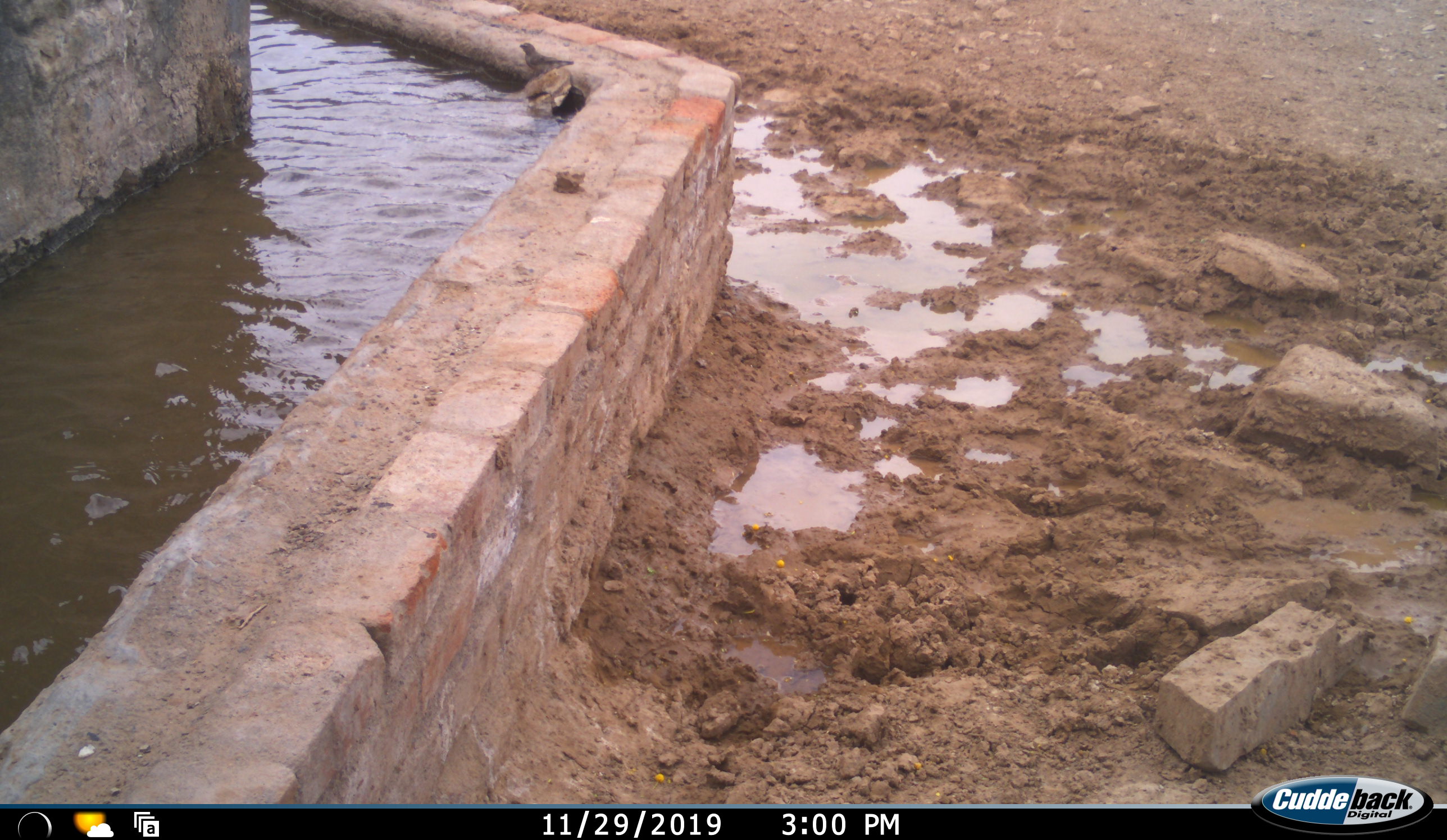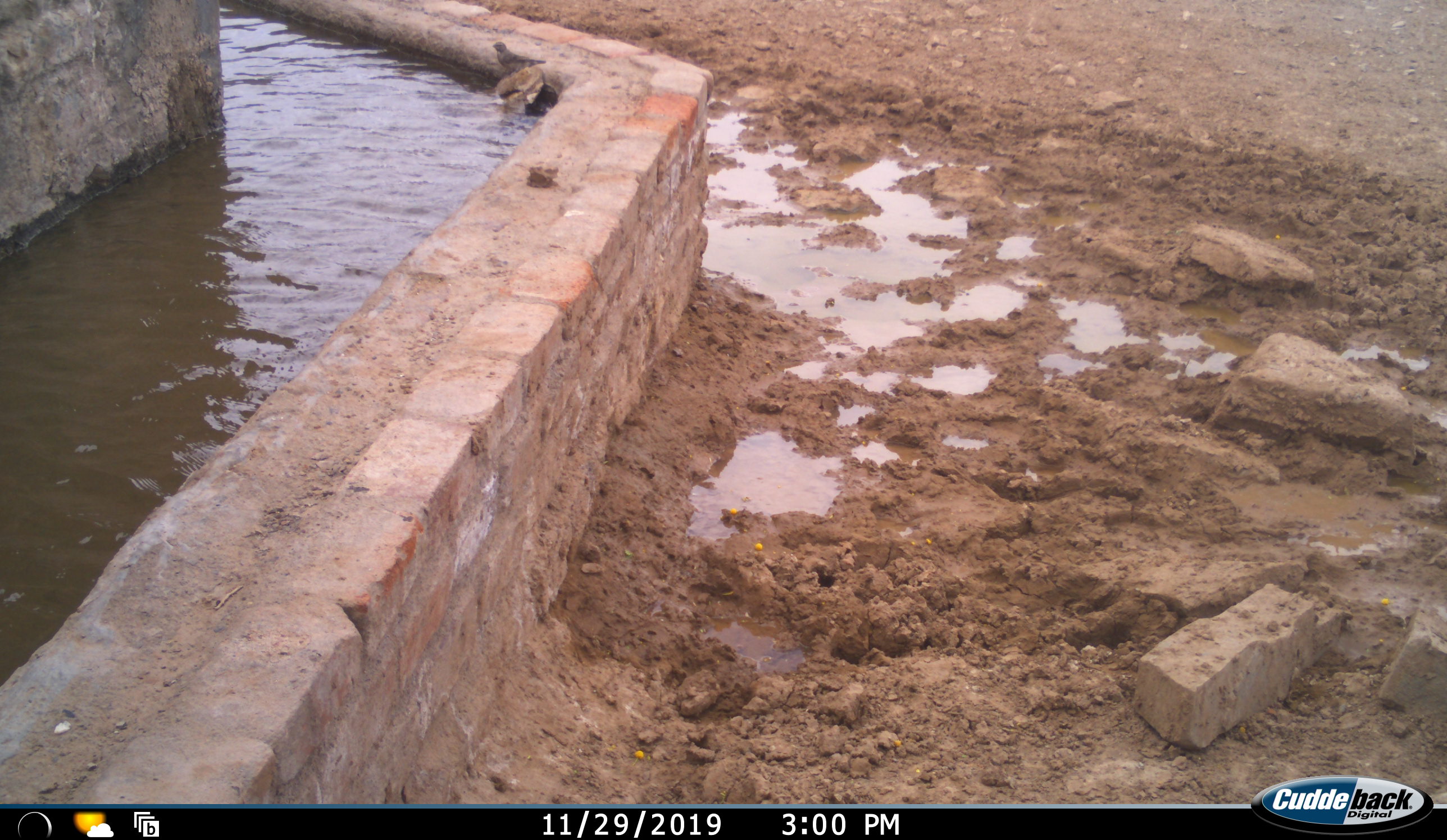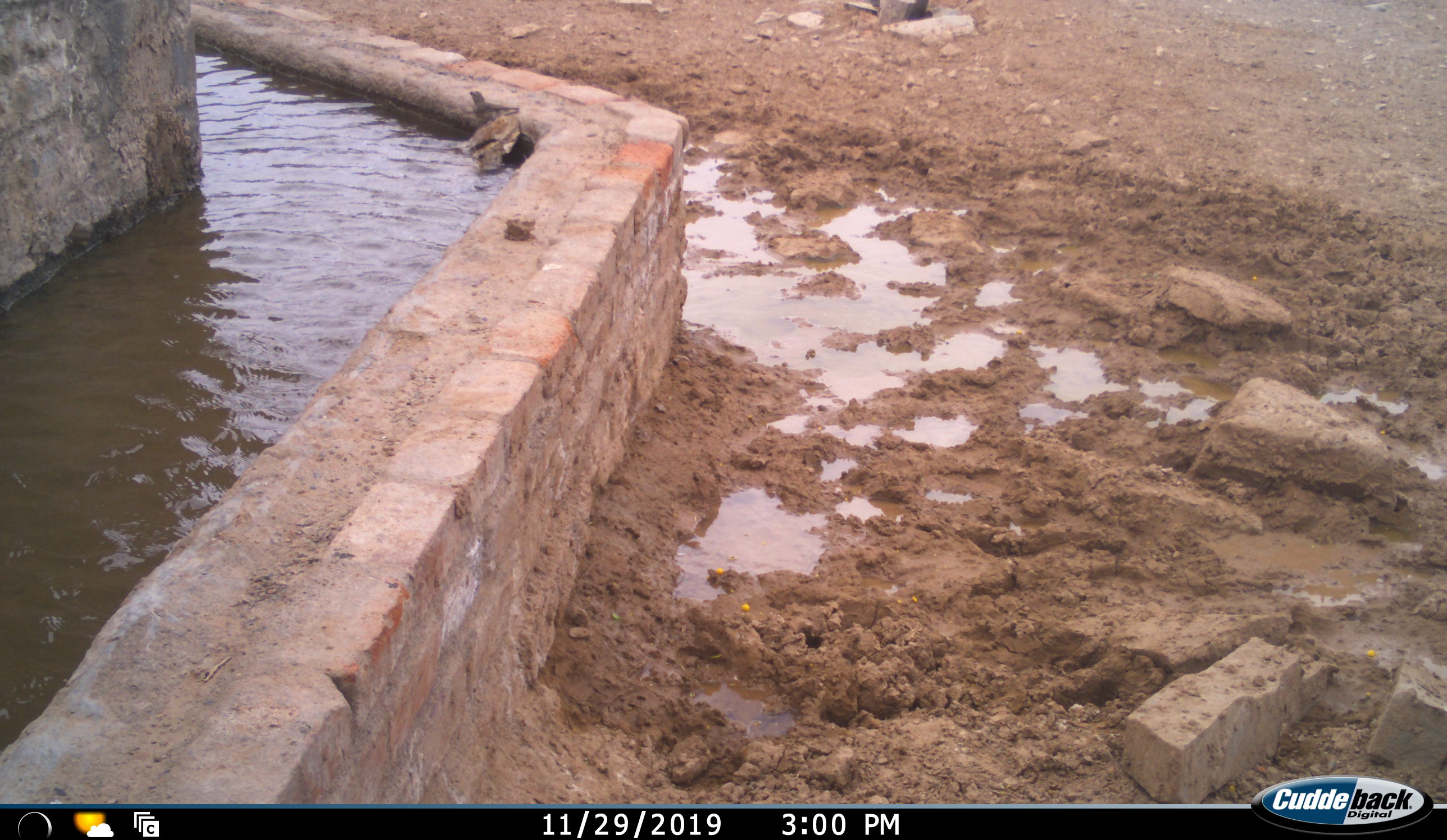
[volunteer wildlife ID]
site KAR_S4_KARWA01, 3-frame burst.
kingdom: Animalia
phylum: Chordata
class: Aves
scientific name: Aves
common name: bird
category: birdother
Birdother (bird) (Aves), count 1. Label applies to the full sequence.